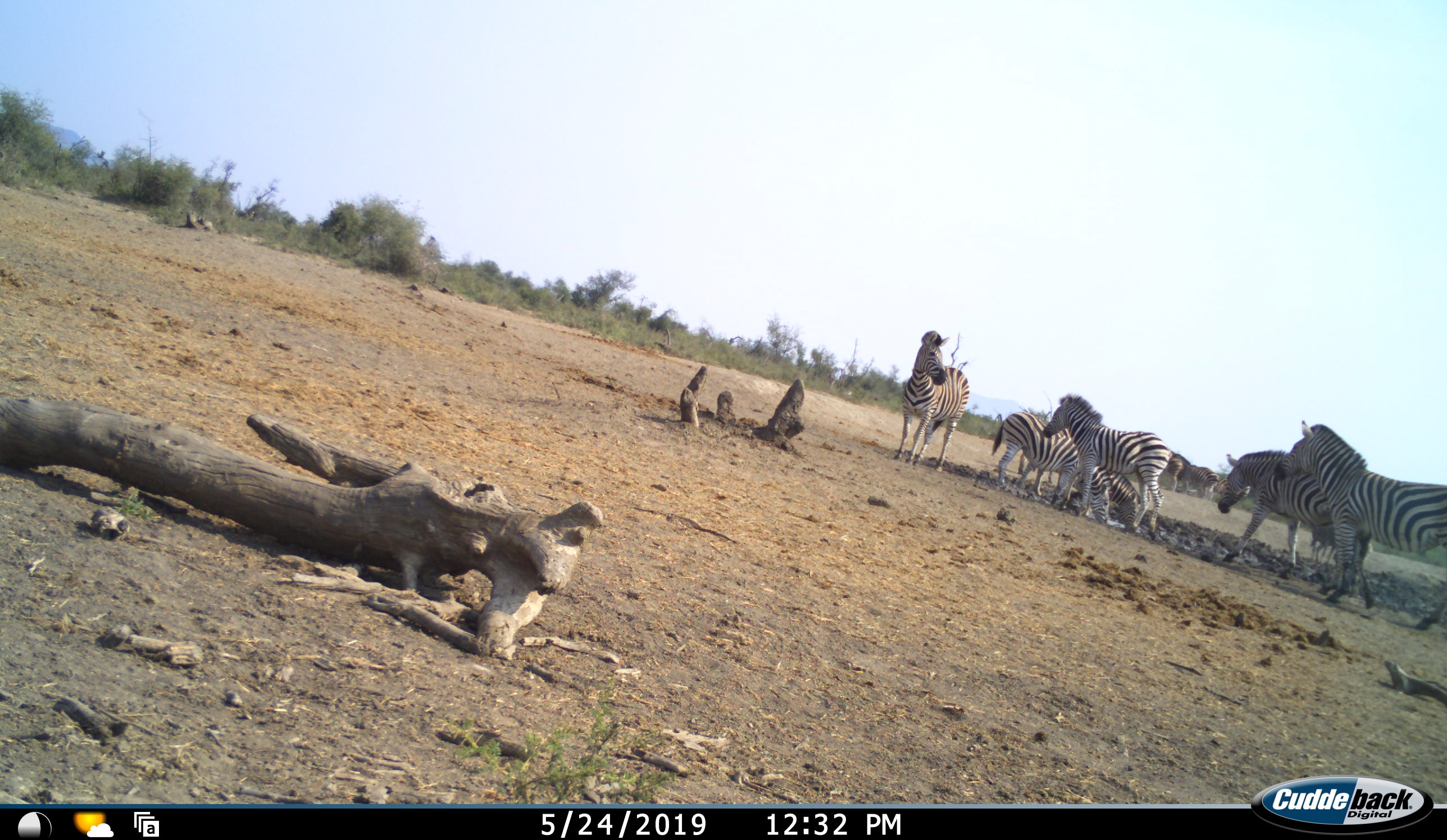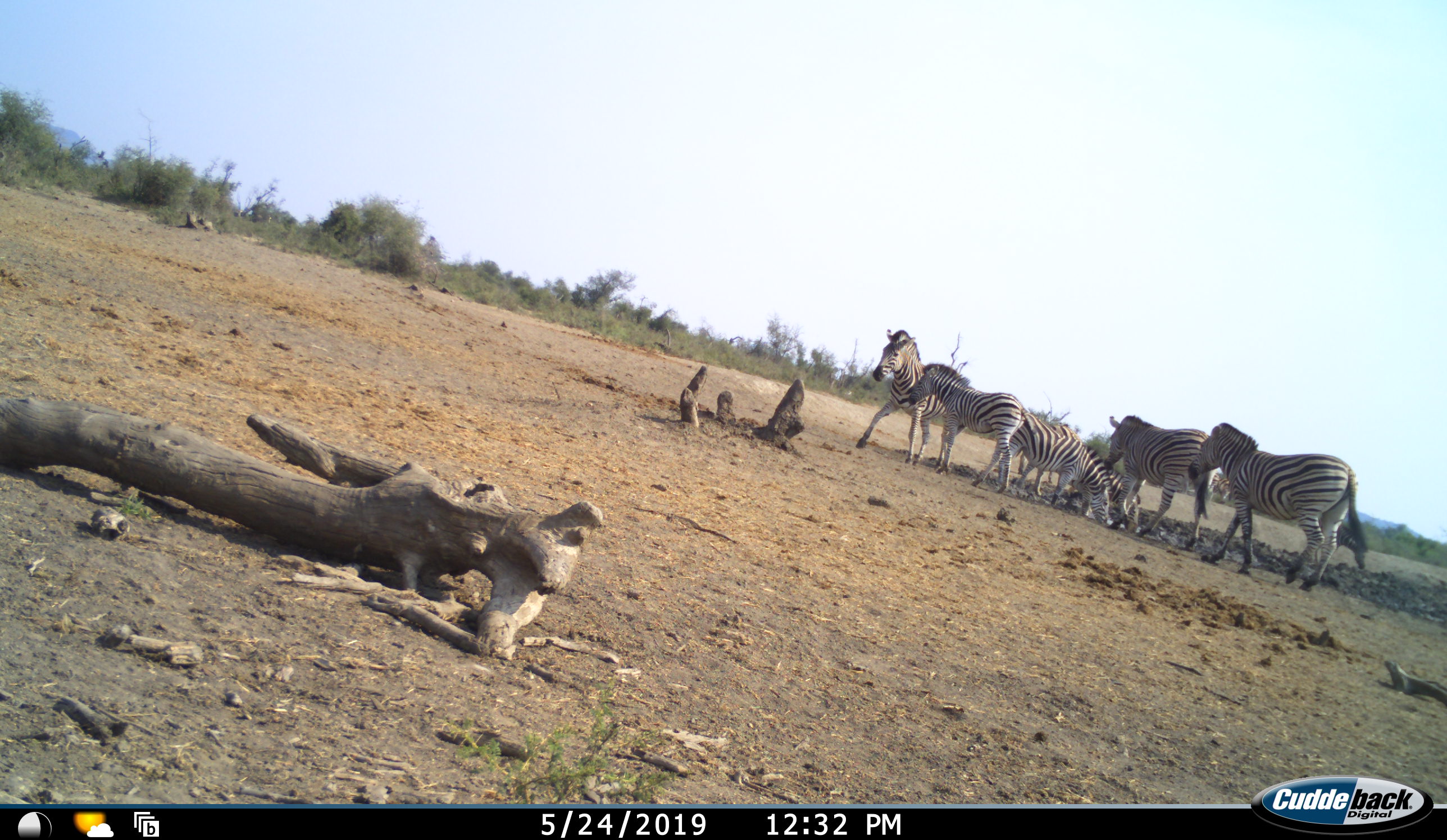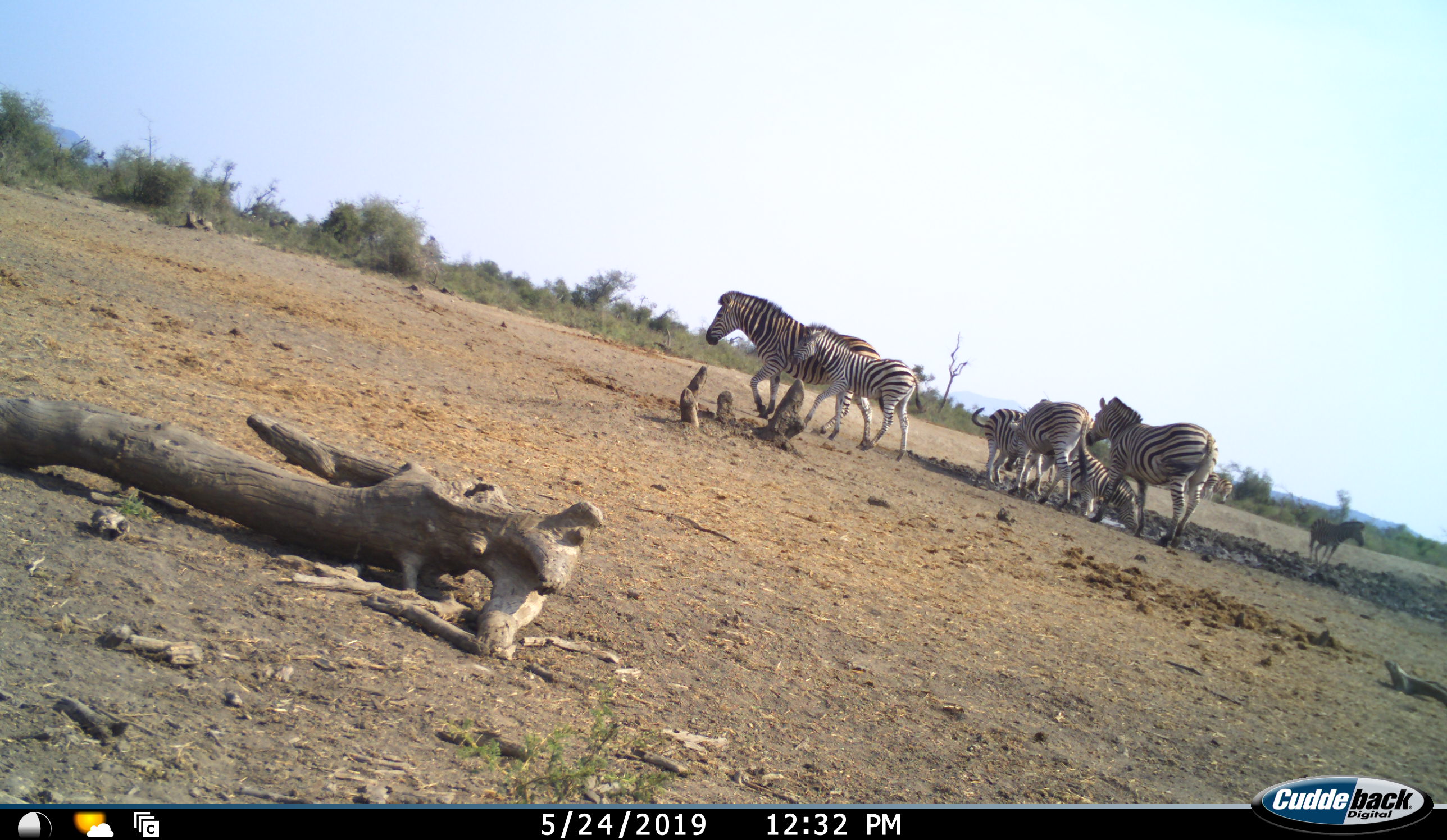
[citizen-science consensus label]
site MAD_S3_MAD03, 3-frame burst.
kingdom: Animalia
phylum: Chordata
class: Mammalia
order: Perissodactyla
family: Equidae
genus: Equus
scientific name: Equus quagga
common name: plains zebra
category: zebraplains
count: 7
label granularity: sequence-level